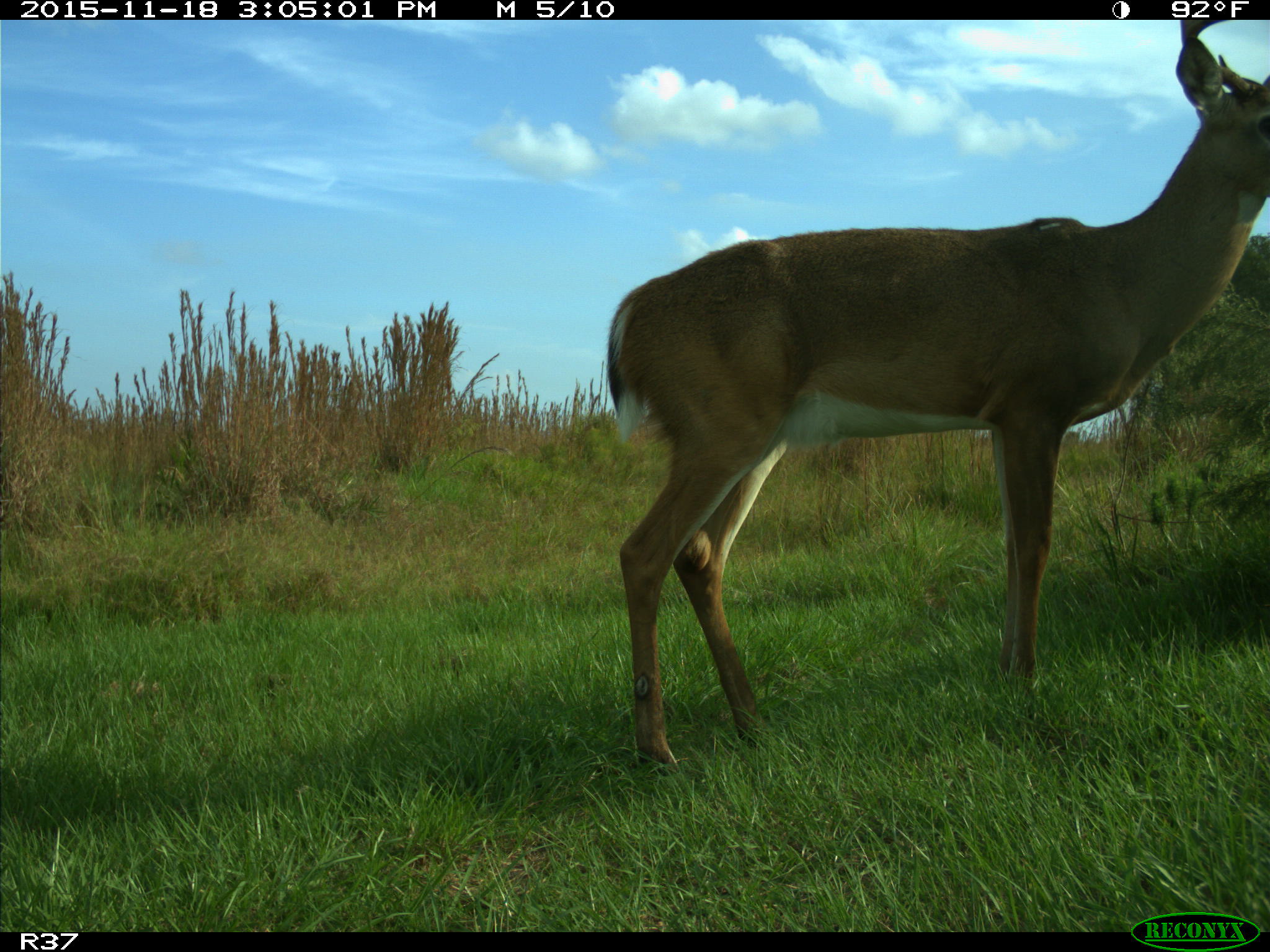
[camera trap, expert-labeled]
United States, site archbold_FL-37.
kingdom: Animalia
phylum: Chordata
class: Mammalia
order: Artiodactyla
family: Cervidae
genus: Odocoileus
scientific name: Odocoileus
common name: deer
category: unidentified deer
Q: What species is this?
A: Unidentified deer (deer) (Odocoileus).